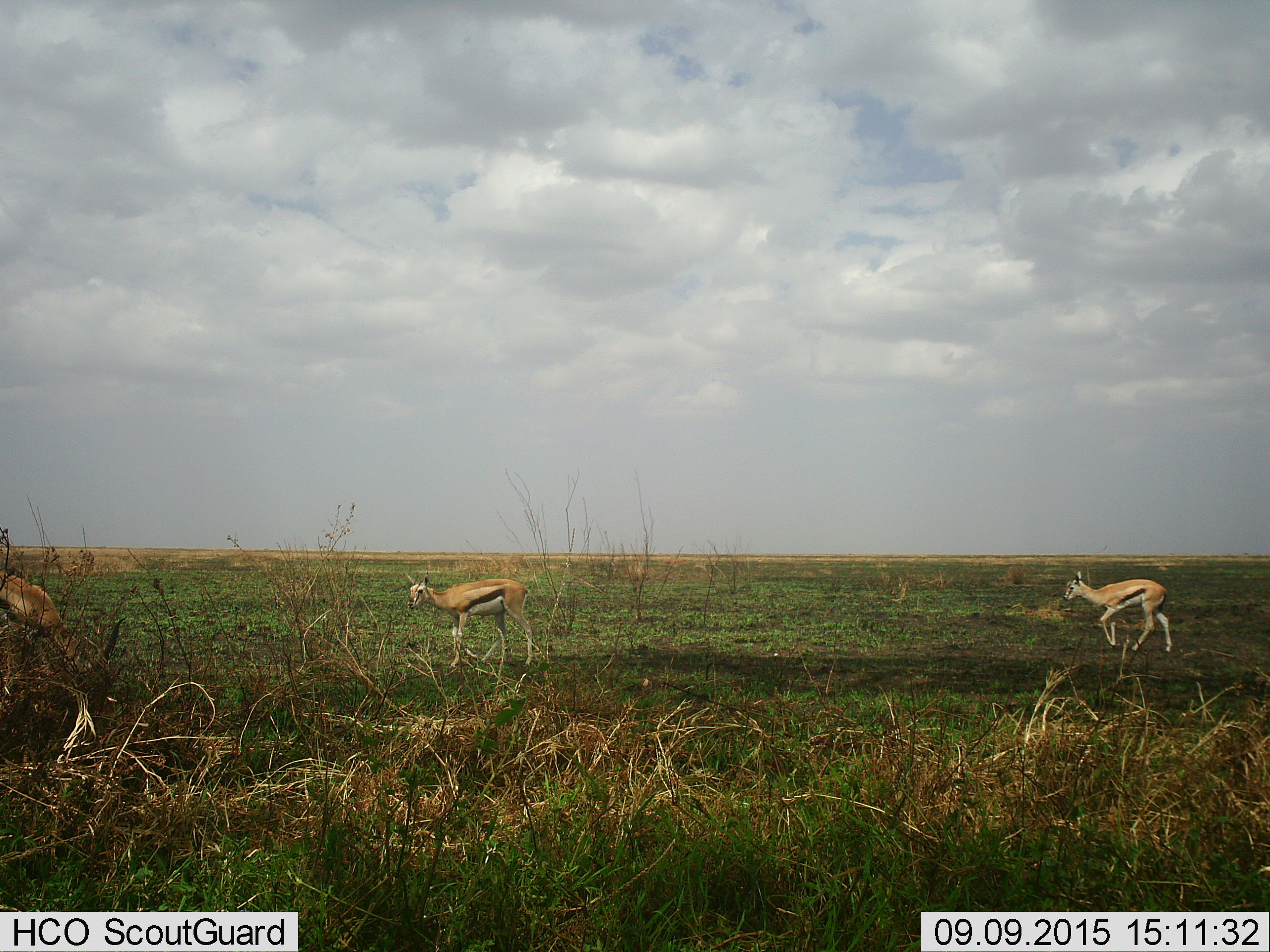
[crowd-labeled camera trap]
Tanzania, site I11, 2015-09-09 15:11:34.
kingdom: Animalia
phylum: Chordata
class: Mammalia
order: Artiodactyla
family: Bovidae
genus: Eudorcas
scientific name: Eudorcas thomsonii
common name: thomson's gazelle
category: gazellethomsons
Gazellethomsons (thomson's gazelle) (Eudorcas thomsonii), count 3. Behavior (volunteer vote fractions): standing 50%, resting 0%, moving 75%, interacting 0%. Young present (vote fraction): 25%. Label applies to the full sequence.